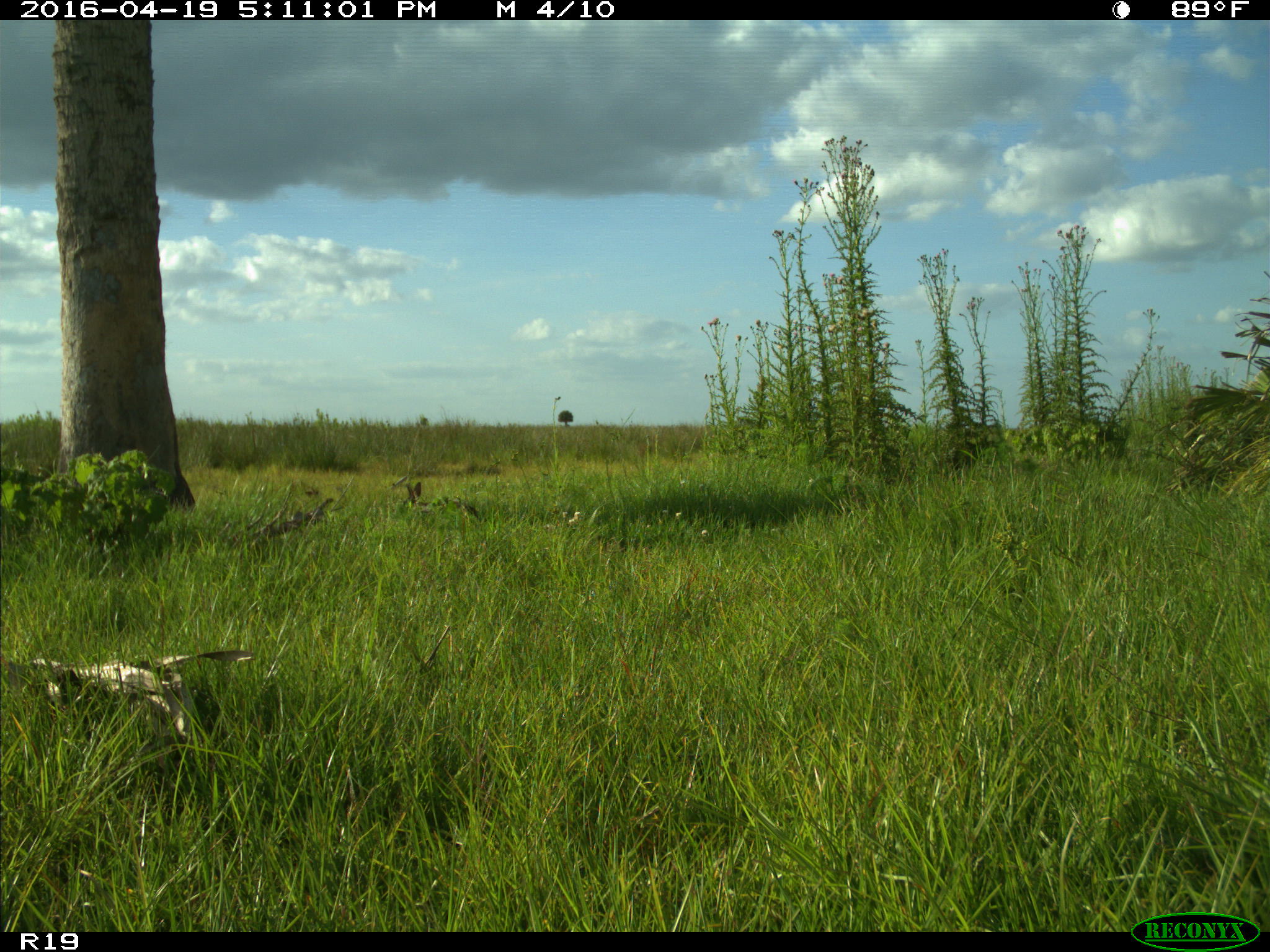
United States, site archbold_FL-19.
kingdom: Animalia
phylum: Chordata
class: Mammalia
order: Lagomorpha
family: Leporidae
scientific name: Leporidae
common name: rabbits and hares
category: unidentified rabbit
Unidentified rabbit (rabbits and hares) (Leporidae).